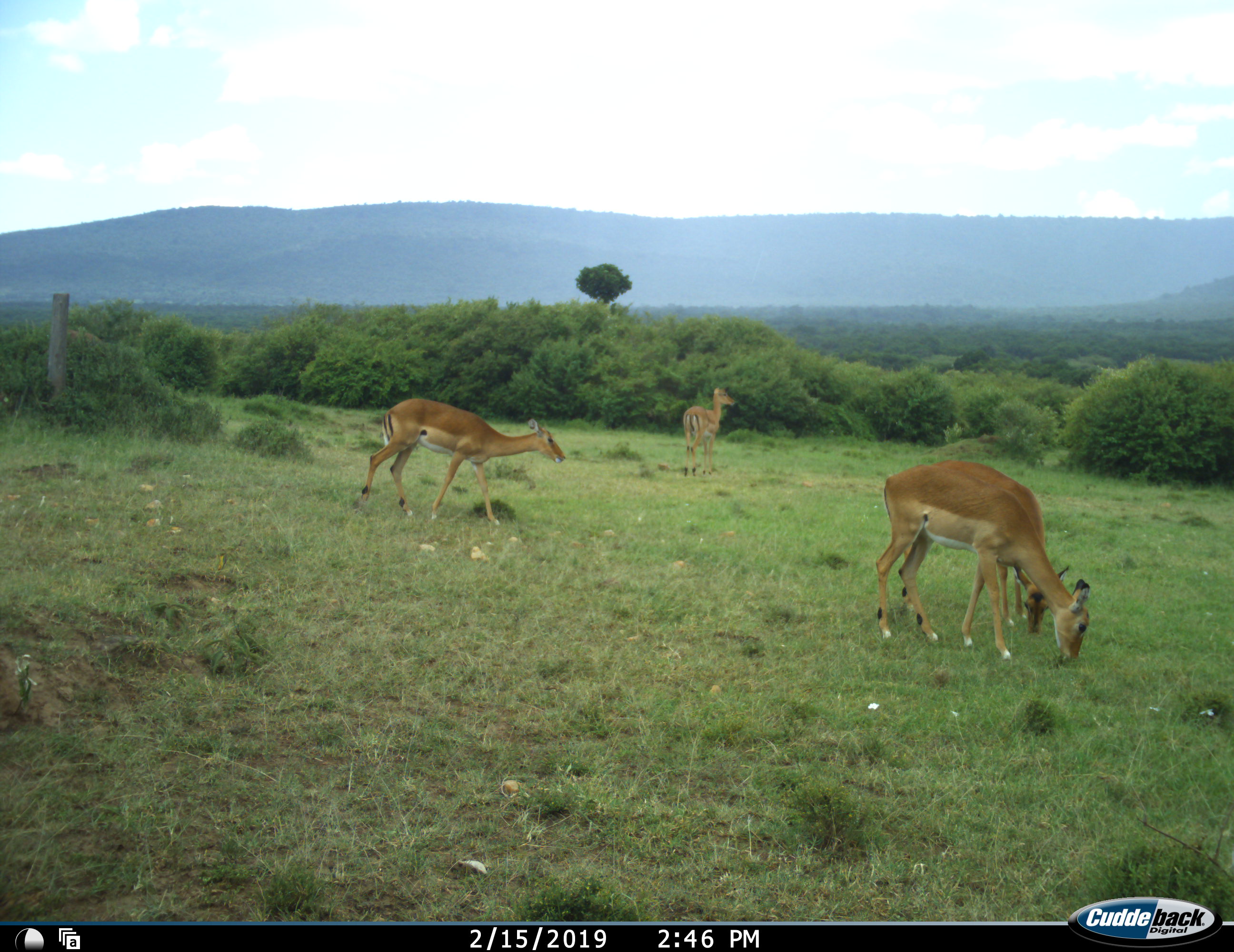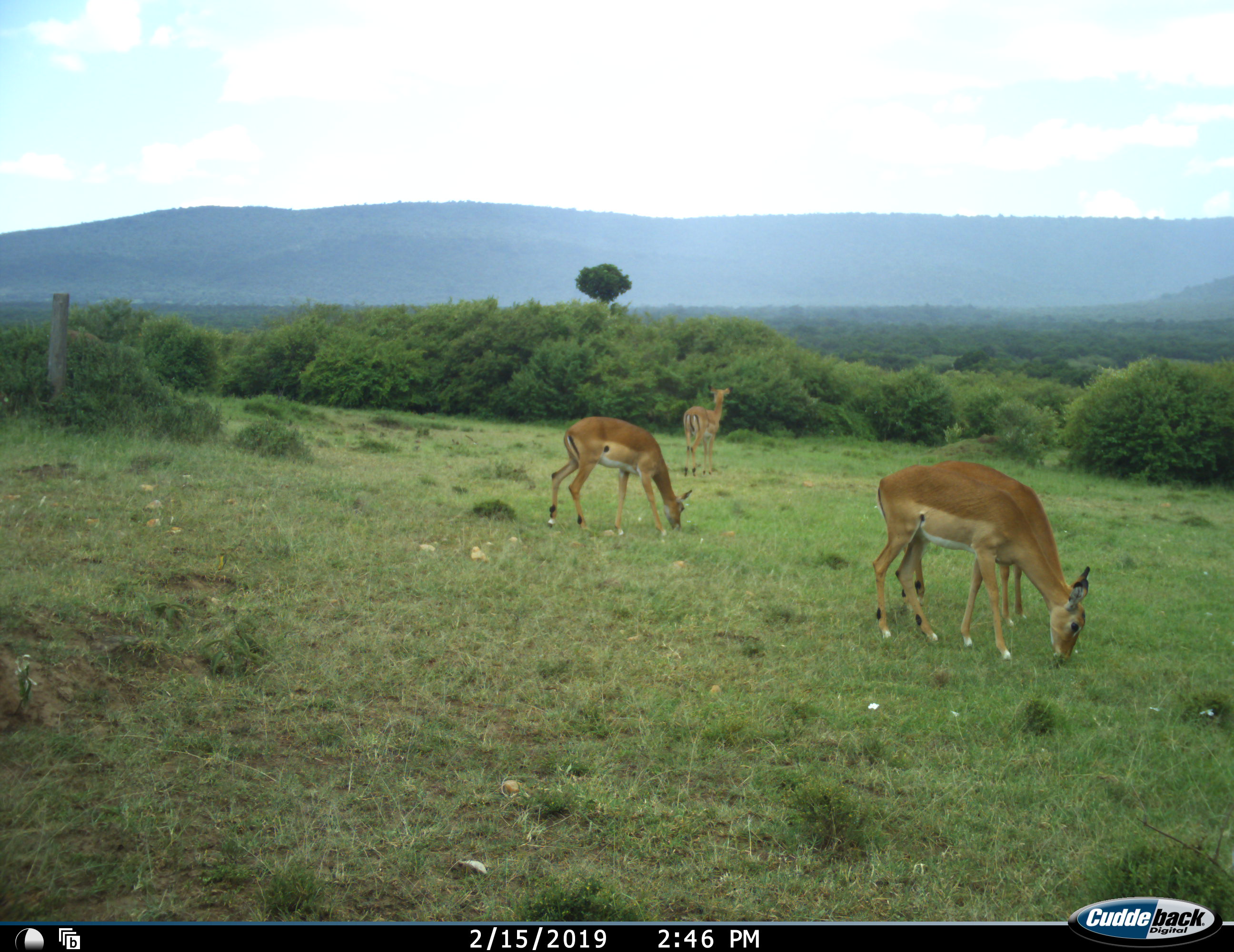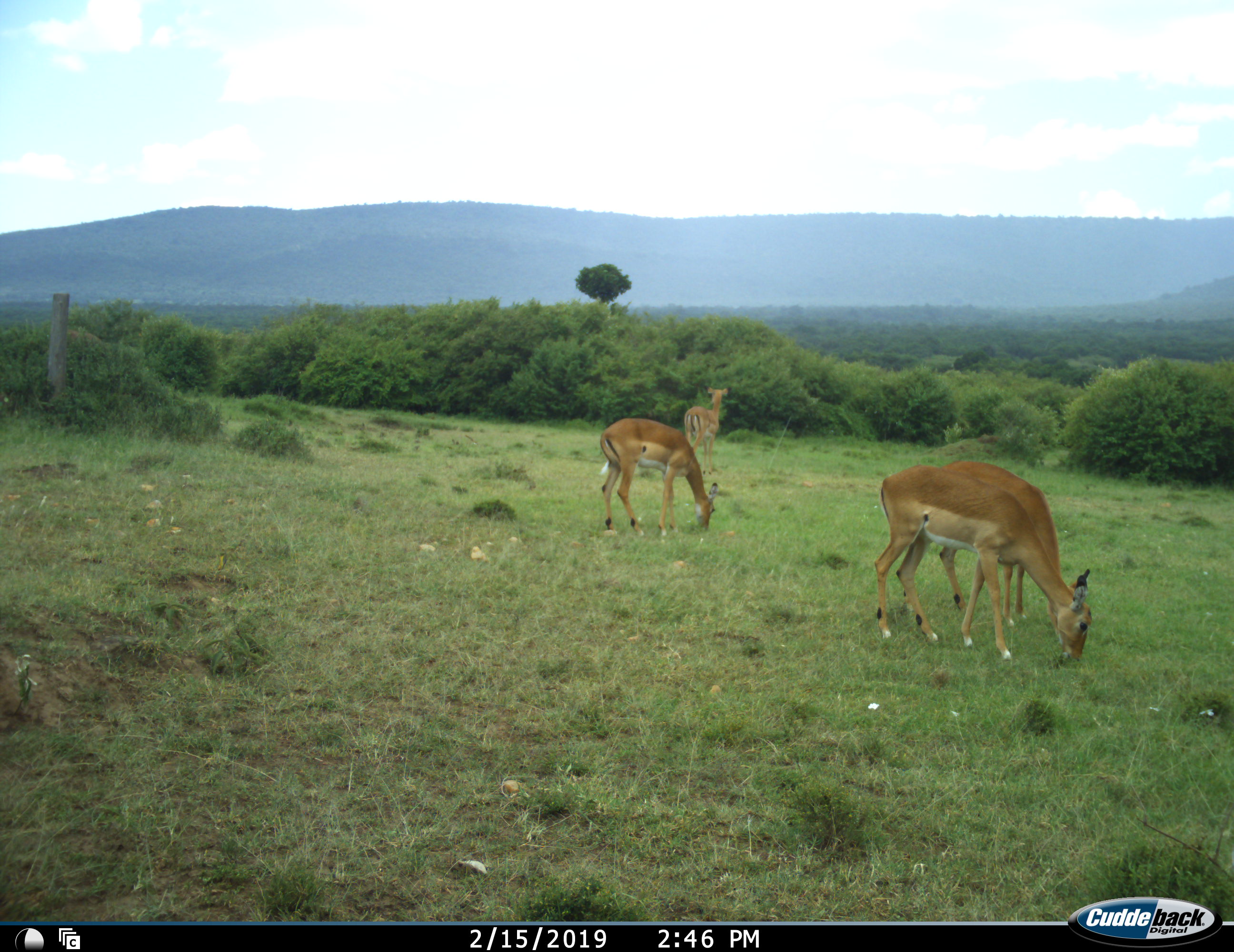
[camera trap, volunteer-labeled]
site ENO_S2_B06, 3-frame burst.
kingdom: Animalia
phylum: Chordata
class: Mammalia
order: Artiodactyla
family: Bovidae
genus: Aepyceros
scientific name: Aepyceros melampus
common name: impala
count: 4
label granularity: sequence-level